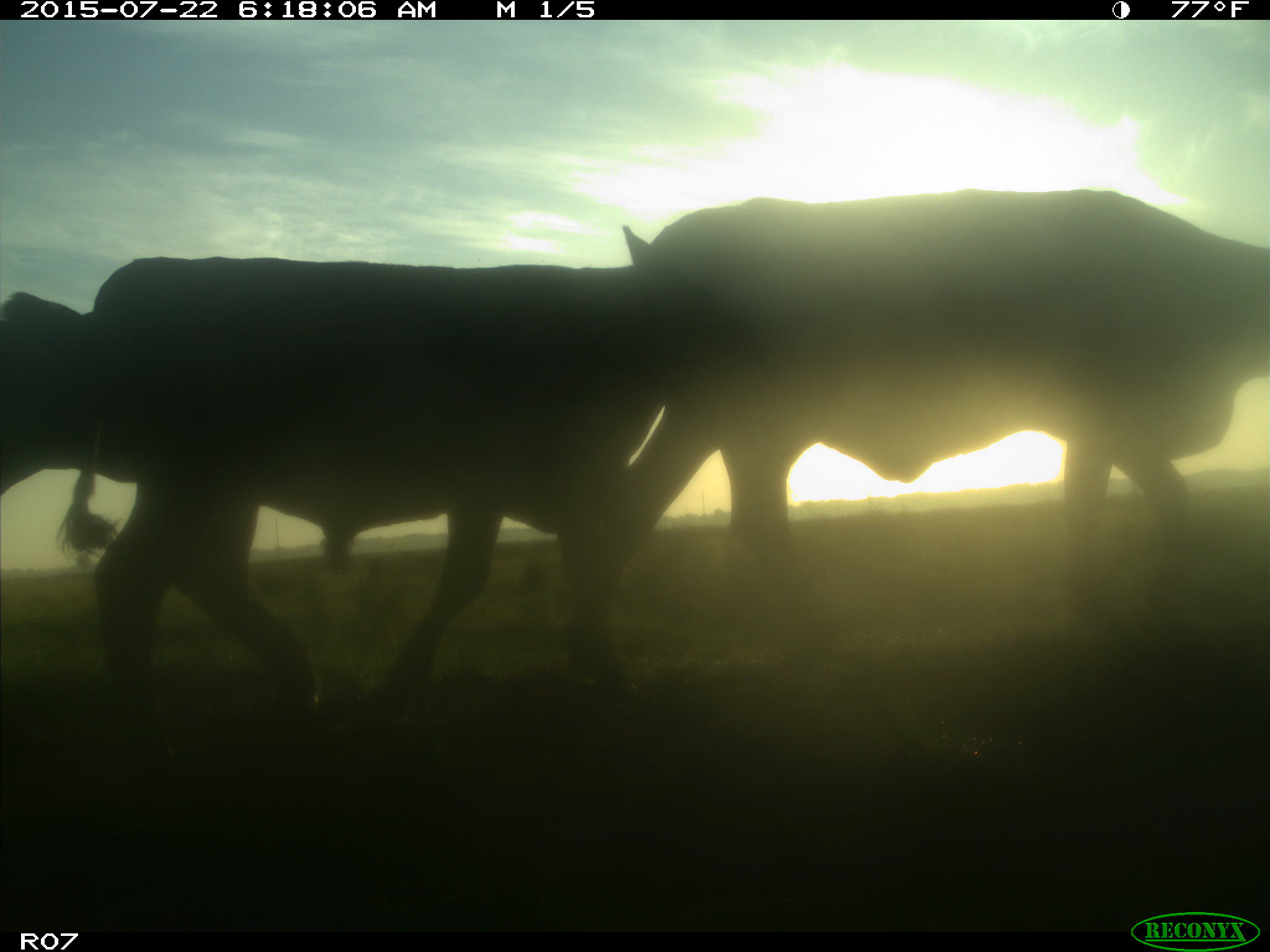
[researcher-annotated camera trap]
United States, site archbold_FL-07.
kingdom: Animalia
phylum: Chordata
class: Mammalia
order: Artiodactyla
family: Bovidae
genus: Bos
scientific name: Bos taurus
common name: domestic cow